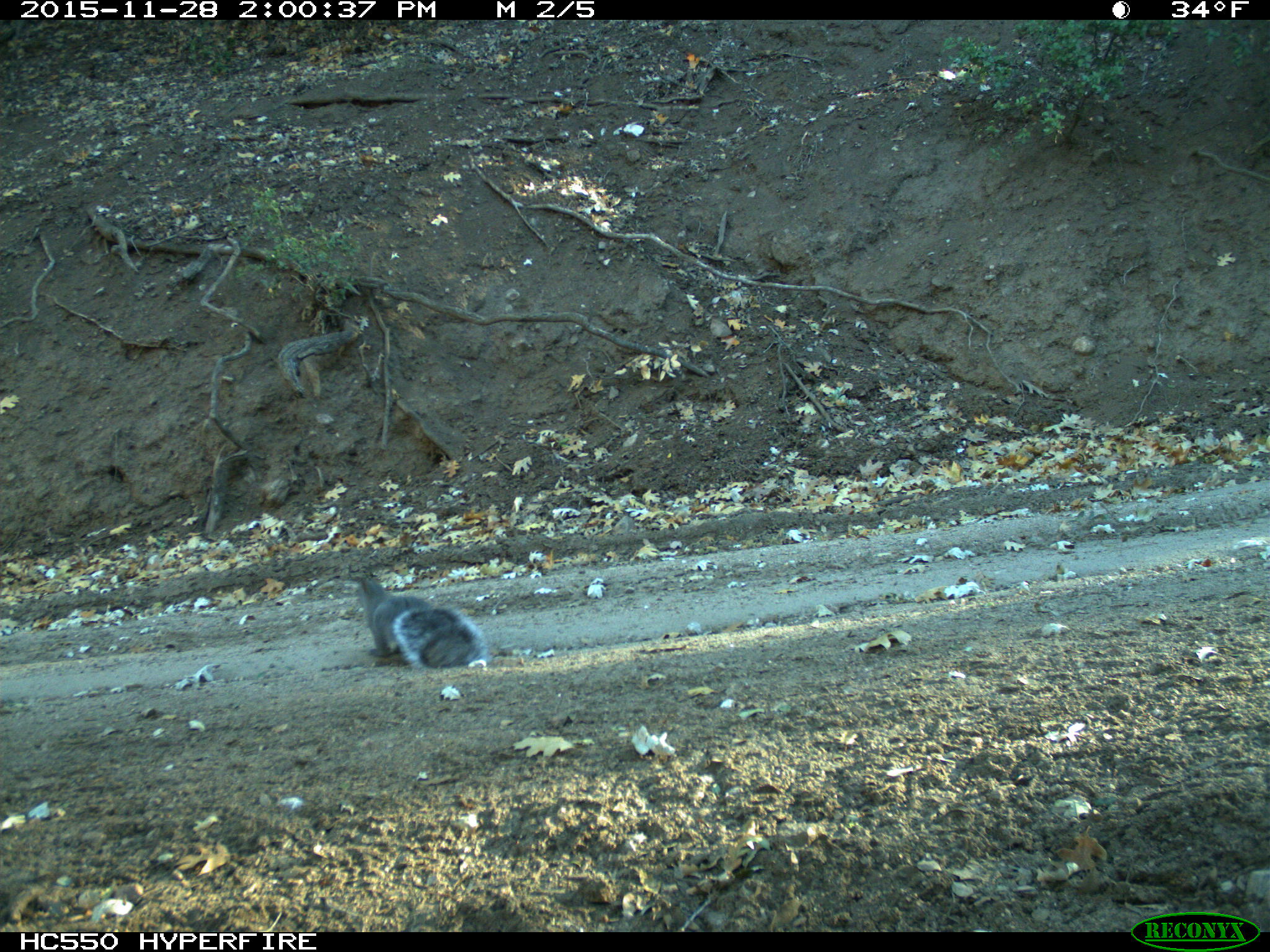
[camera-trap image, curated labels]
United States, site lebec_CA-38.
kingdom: Animalia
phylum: Chordata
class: Mammalia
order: Rodentia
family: Sciuridae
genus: Sciurus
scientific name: Sciurus carolinensis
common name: eastern gray squirrel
Sciurus carolinensis (eastern gray squirrel).